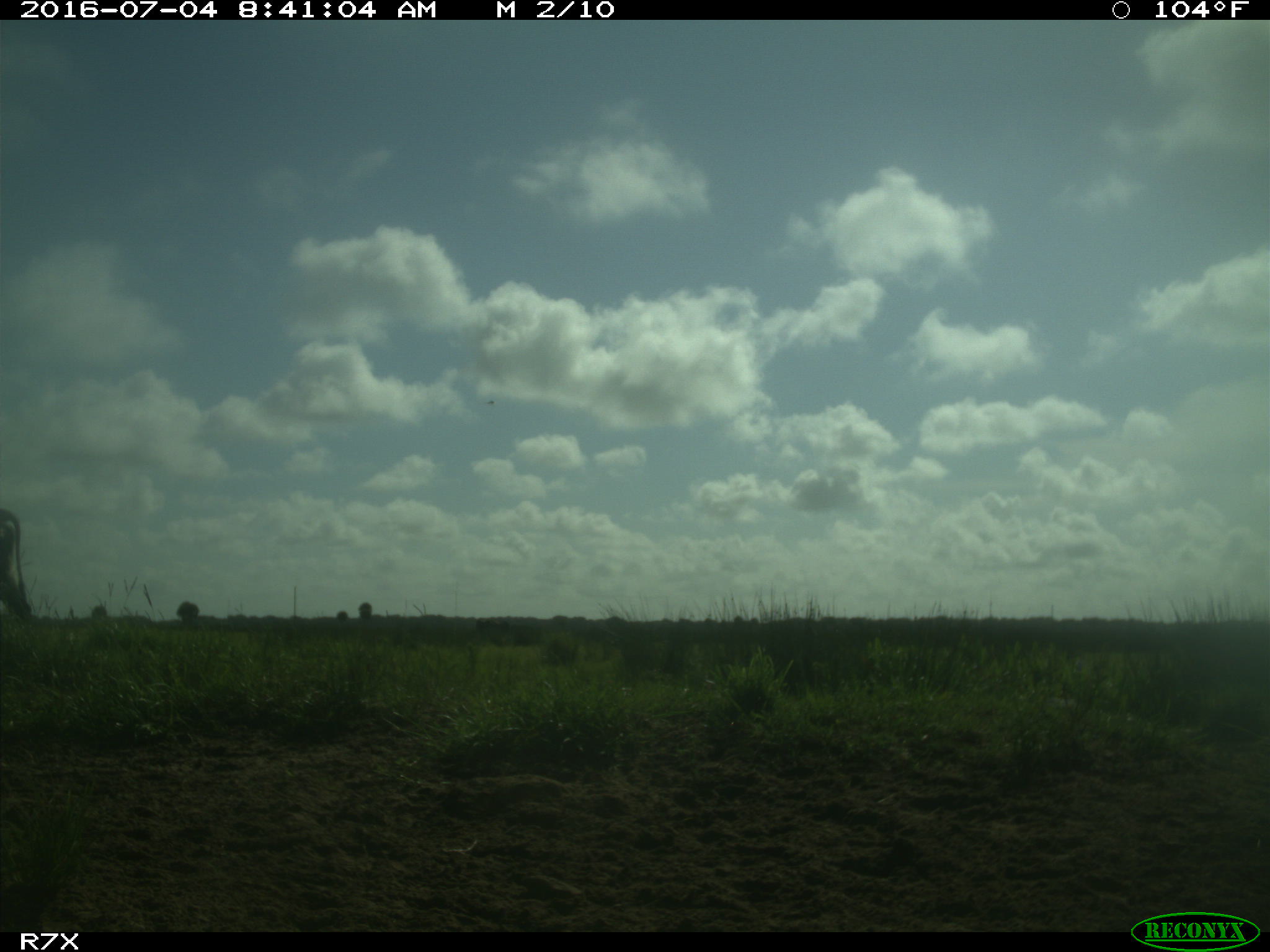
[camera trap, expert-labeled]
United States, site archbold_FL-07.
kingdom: Animalia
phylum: Chordata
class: Mammalia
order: Artiodactyla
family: Bovidae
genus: Bos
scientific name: Bos taurus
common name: domestic cow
Bos taurus (domestic cow).